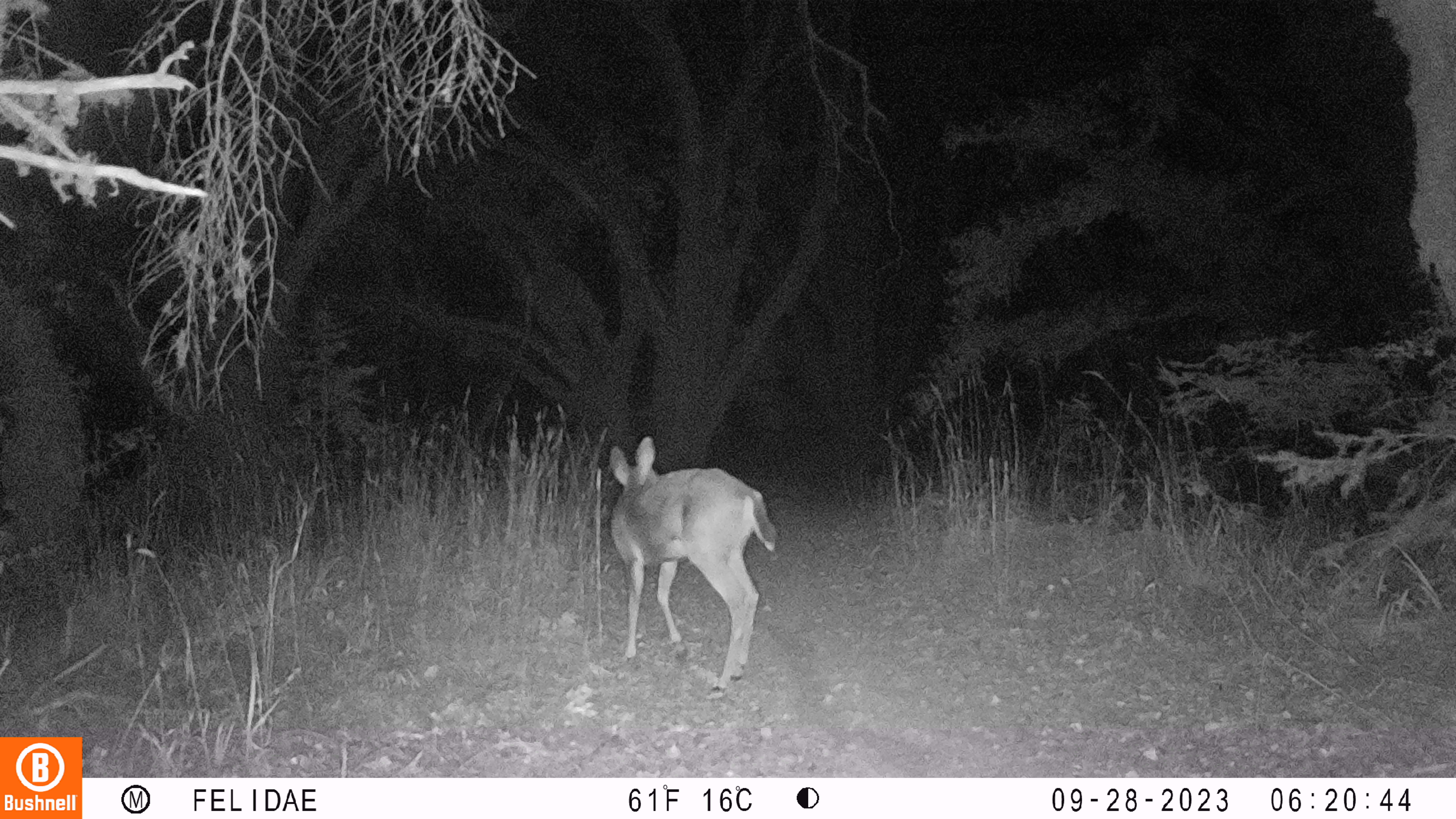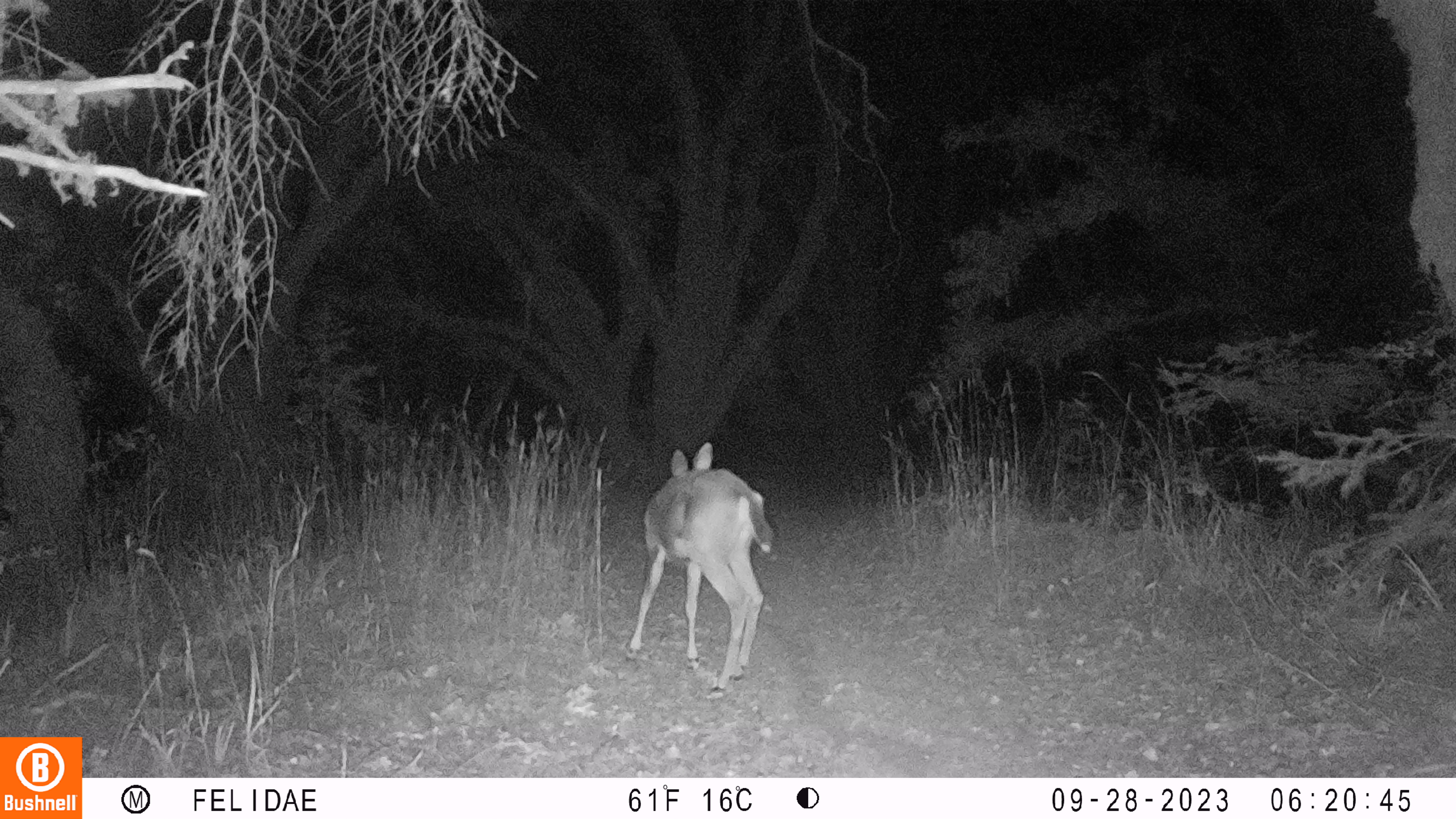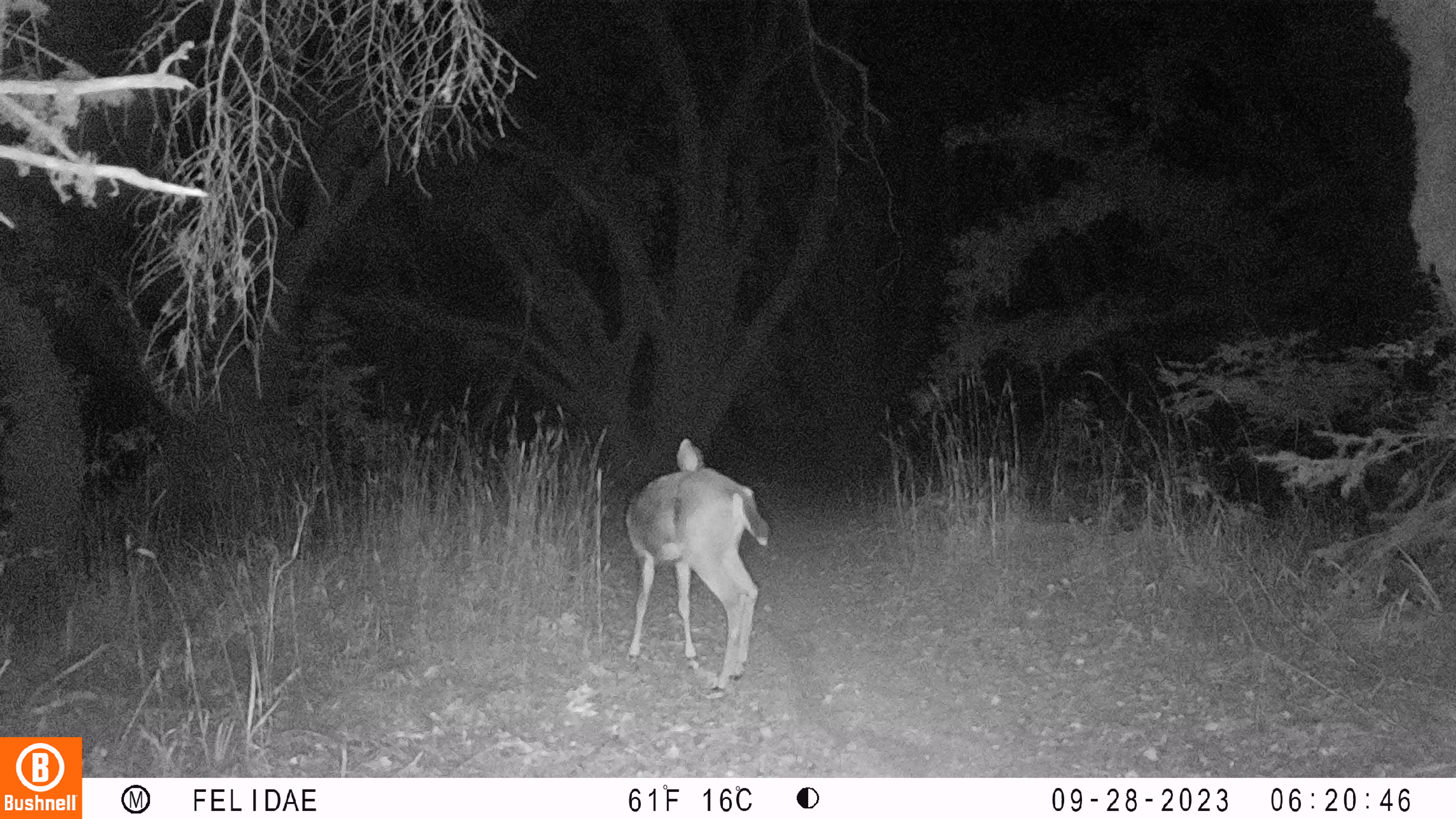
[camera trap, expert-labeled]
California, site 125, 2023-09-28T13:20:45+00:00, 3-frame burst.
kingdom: Animalia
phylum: Chordata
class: Mammalia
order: Artiodactyla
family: Cervidae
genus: Odocoileus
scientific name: Odocoileus hemionus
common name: mule deer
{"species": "mule deer (Odocoileus hemionus)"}